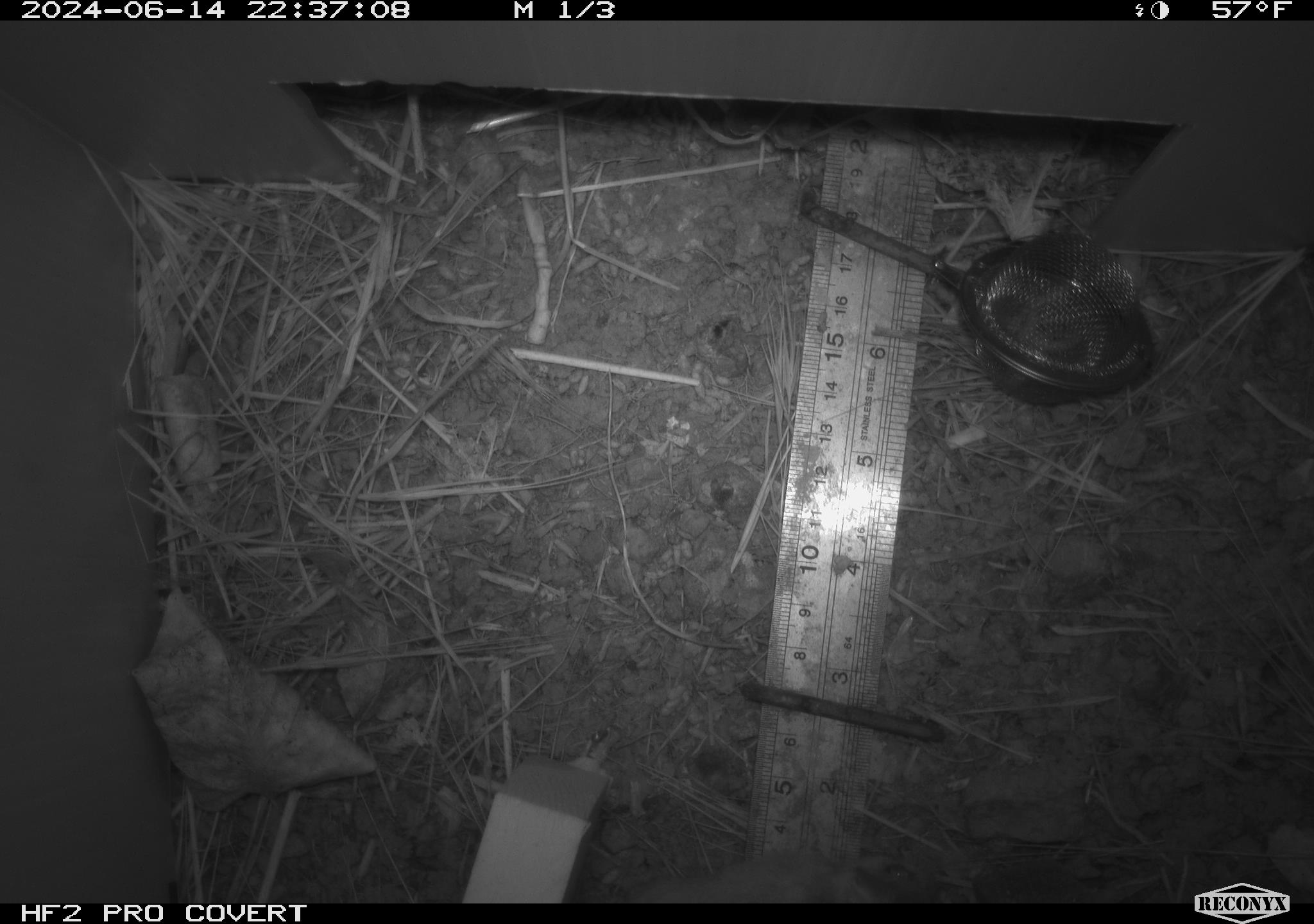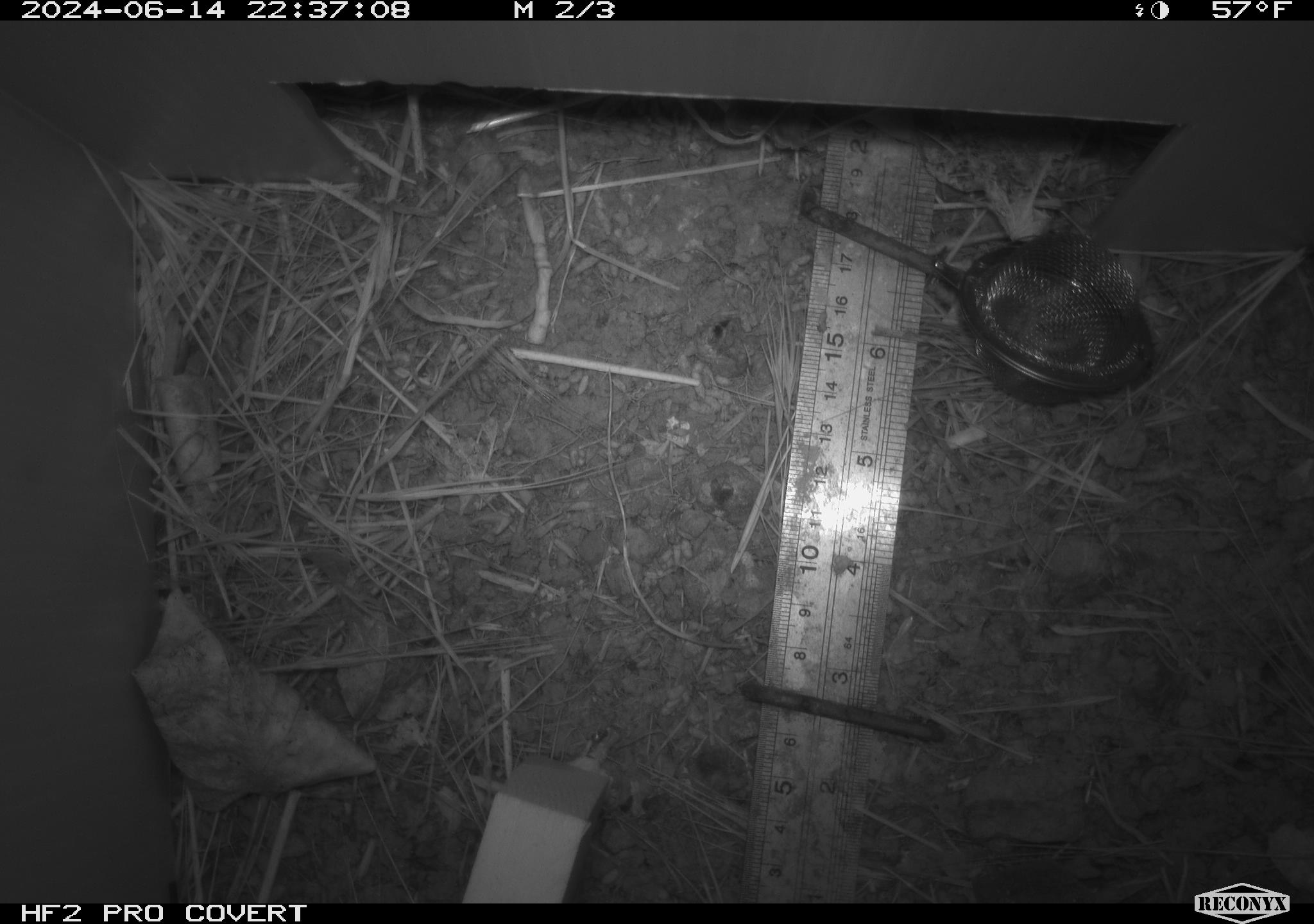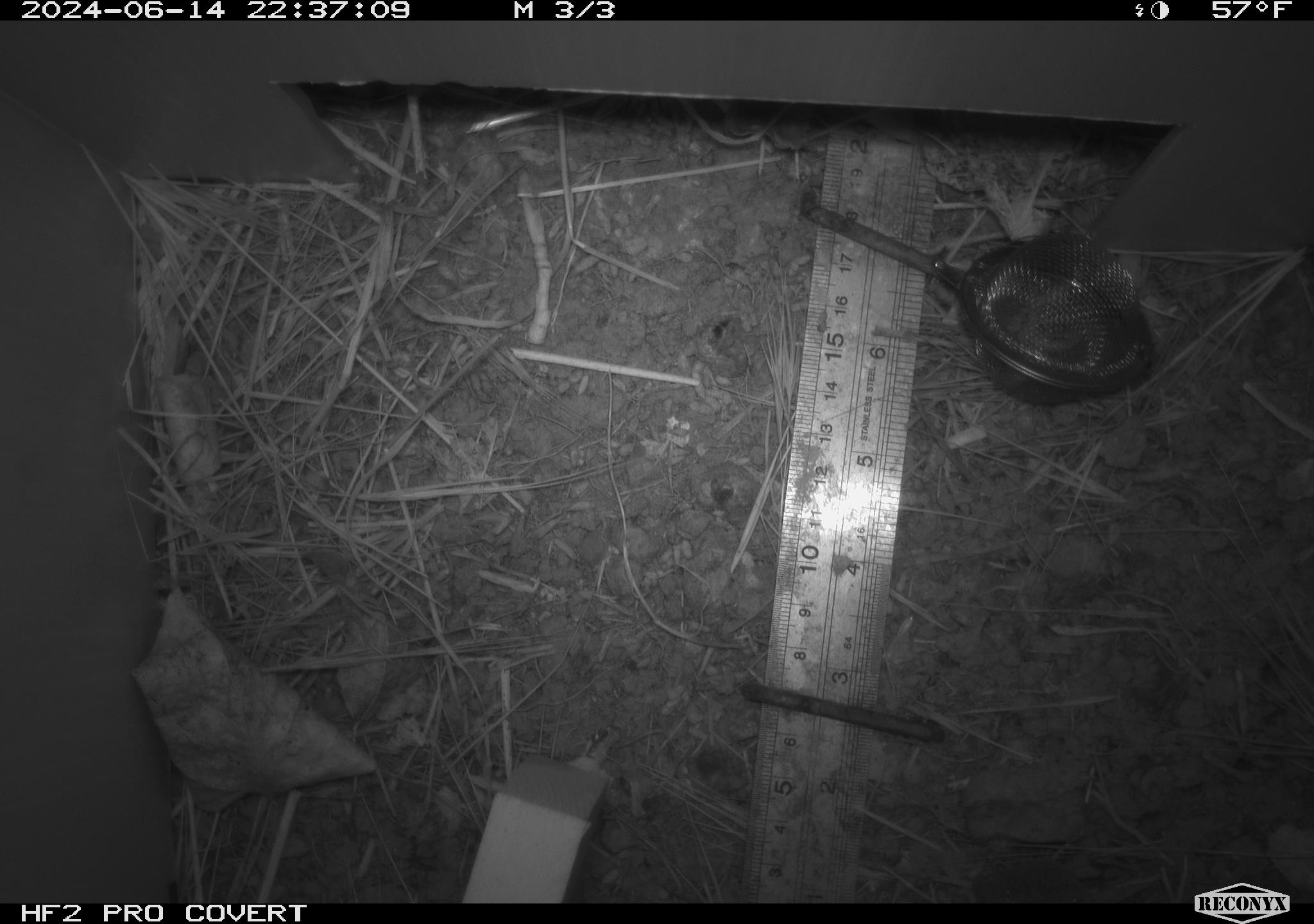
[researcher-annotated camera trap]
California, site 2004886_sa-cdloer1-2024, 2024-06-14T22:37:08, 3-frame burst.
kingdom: Animalia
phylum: Chordata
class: Mammalia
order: Rodentia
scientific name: Rodentia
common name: mouse species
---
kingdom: Animalia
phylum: Arthropoda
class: Insecta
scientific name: Insecta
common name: insect